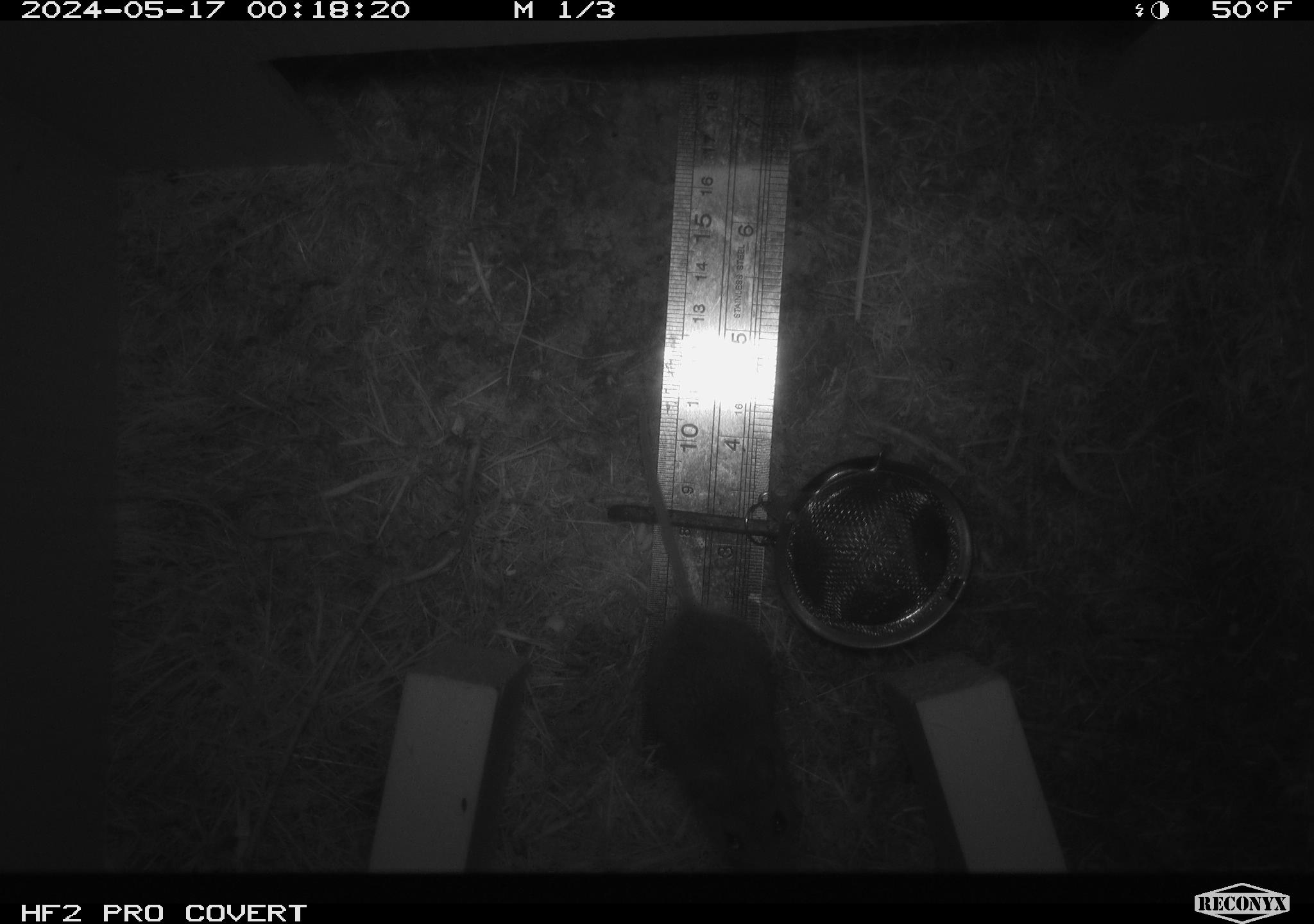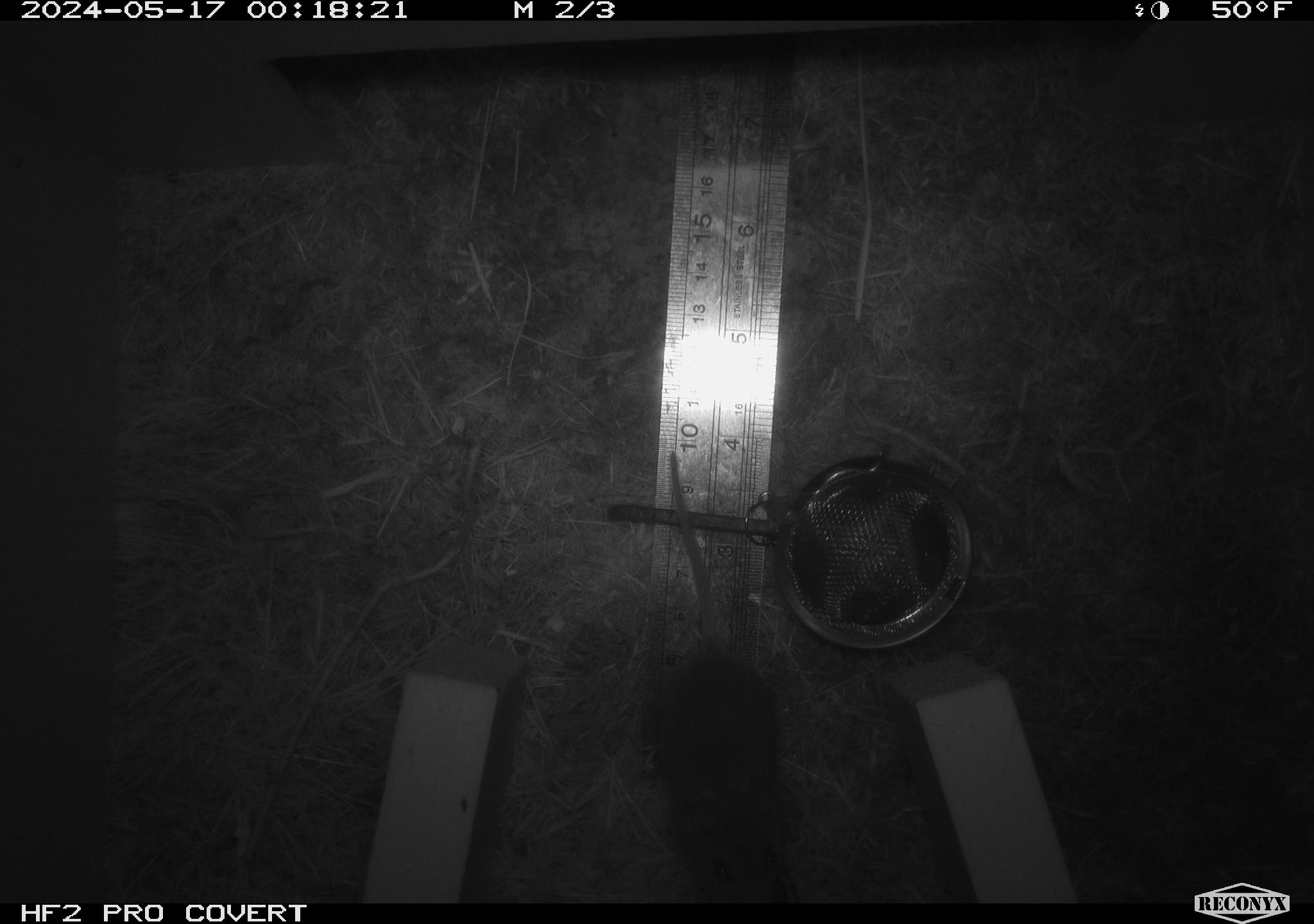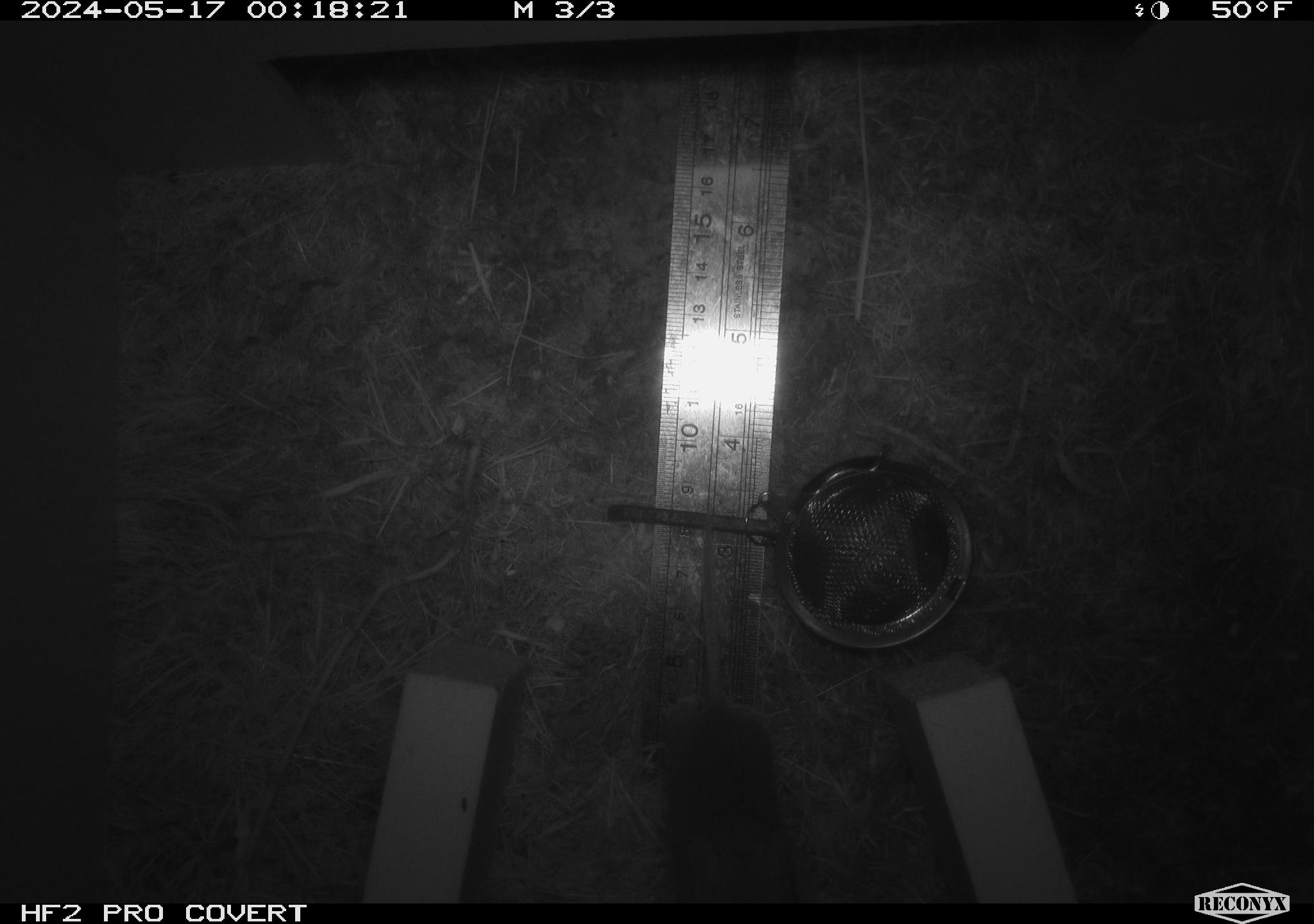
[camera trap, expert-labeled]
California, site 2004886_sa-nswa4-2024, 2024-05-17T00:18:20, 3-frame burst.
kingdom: Animalia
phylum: Chordata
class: Mammalia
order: Rodentia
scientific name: Rodentia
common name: rodent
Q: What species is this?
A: Rodent (Rodentia).